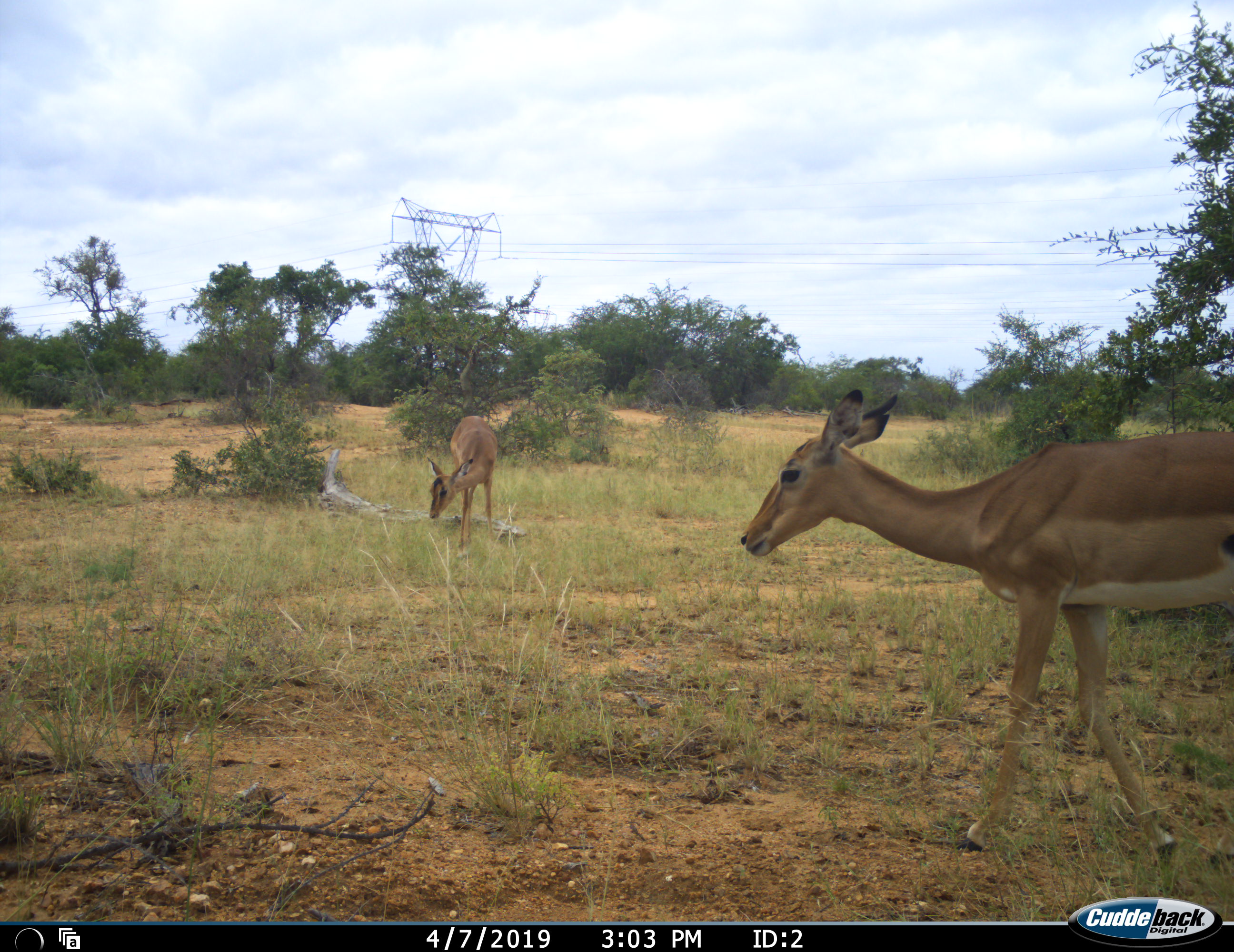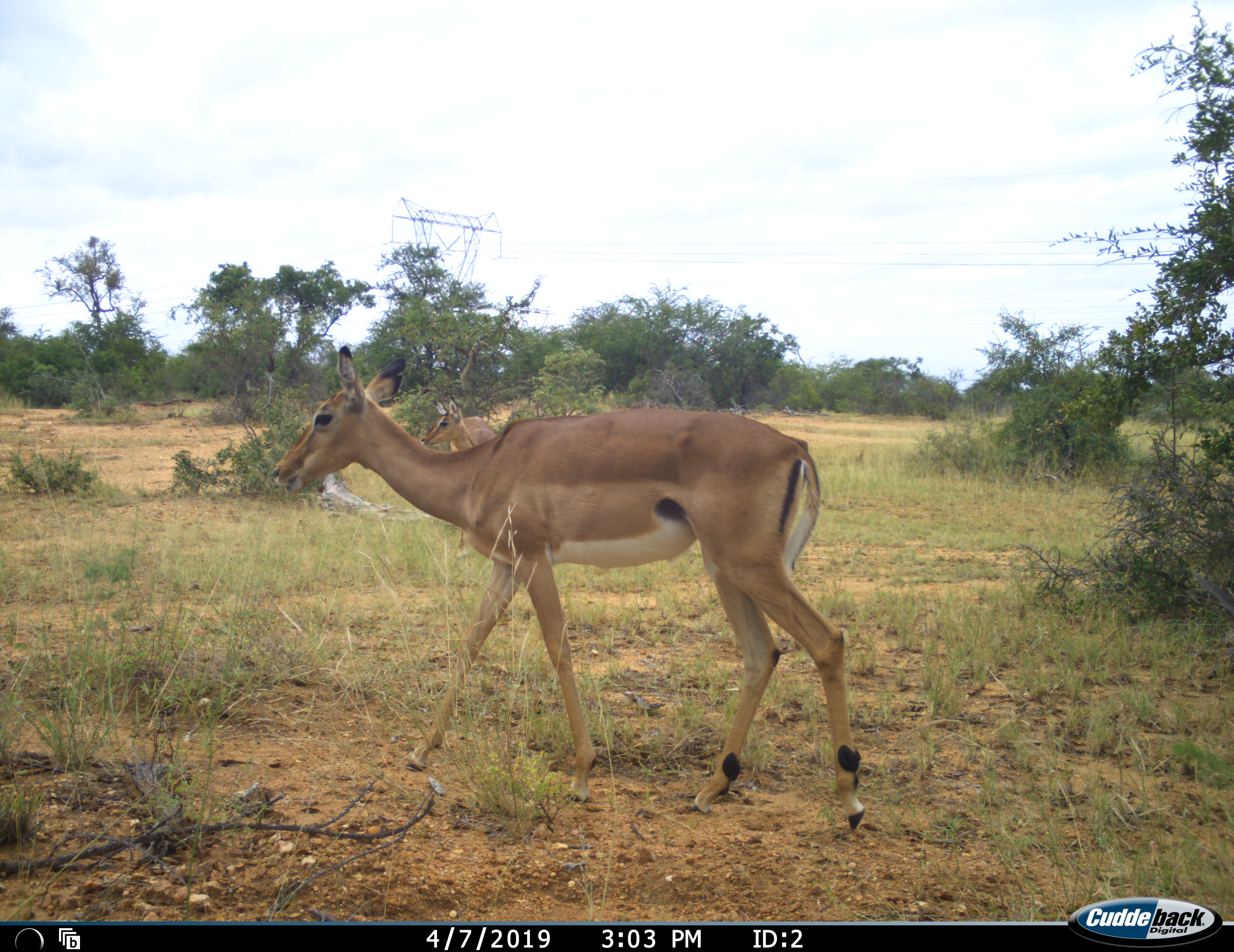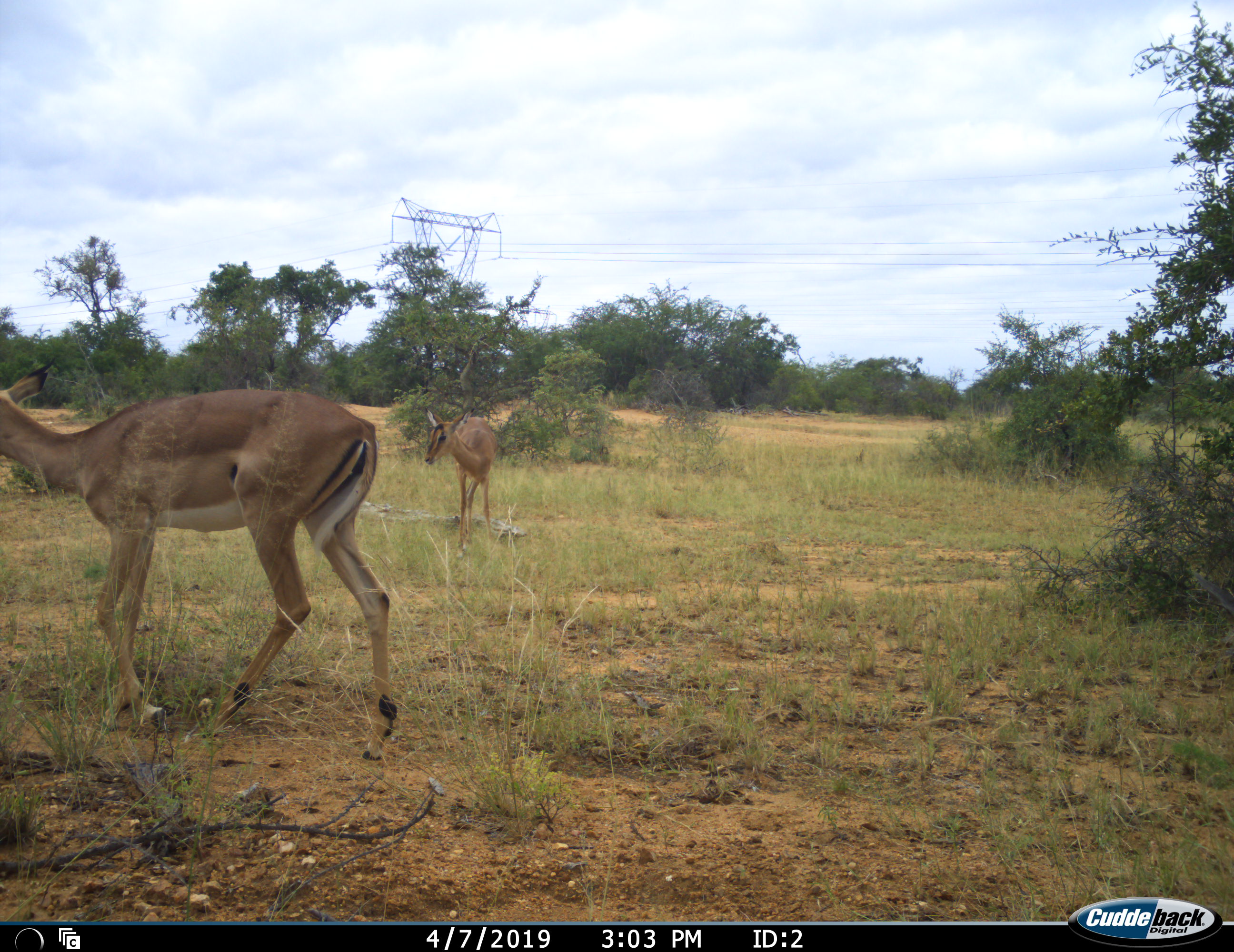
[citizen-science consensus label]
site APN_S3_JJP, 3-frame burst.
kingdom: Animalia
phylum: Chordata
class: Mammalia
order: Artiodactyla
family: Bovidae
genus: Aepyceros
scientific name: Aepyceros melampus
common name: impala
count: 2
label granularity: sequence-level